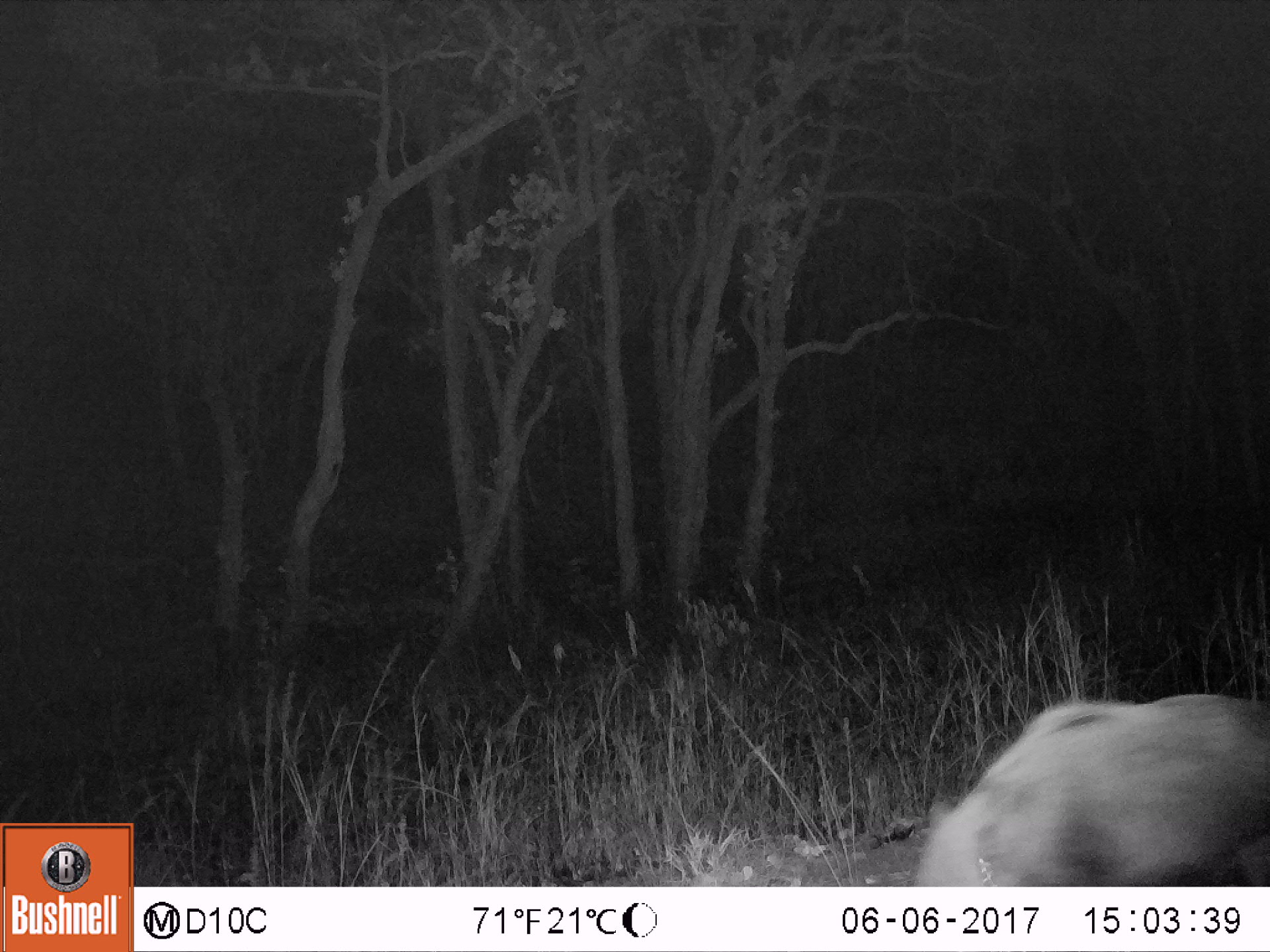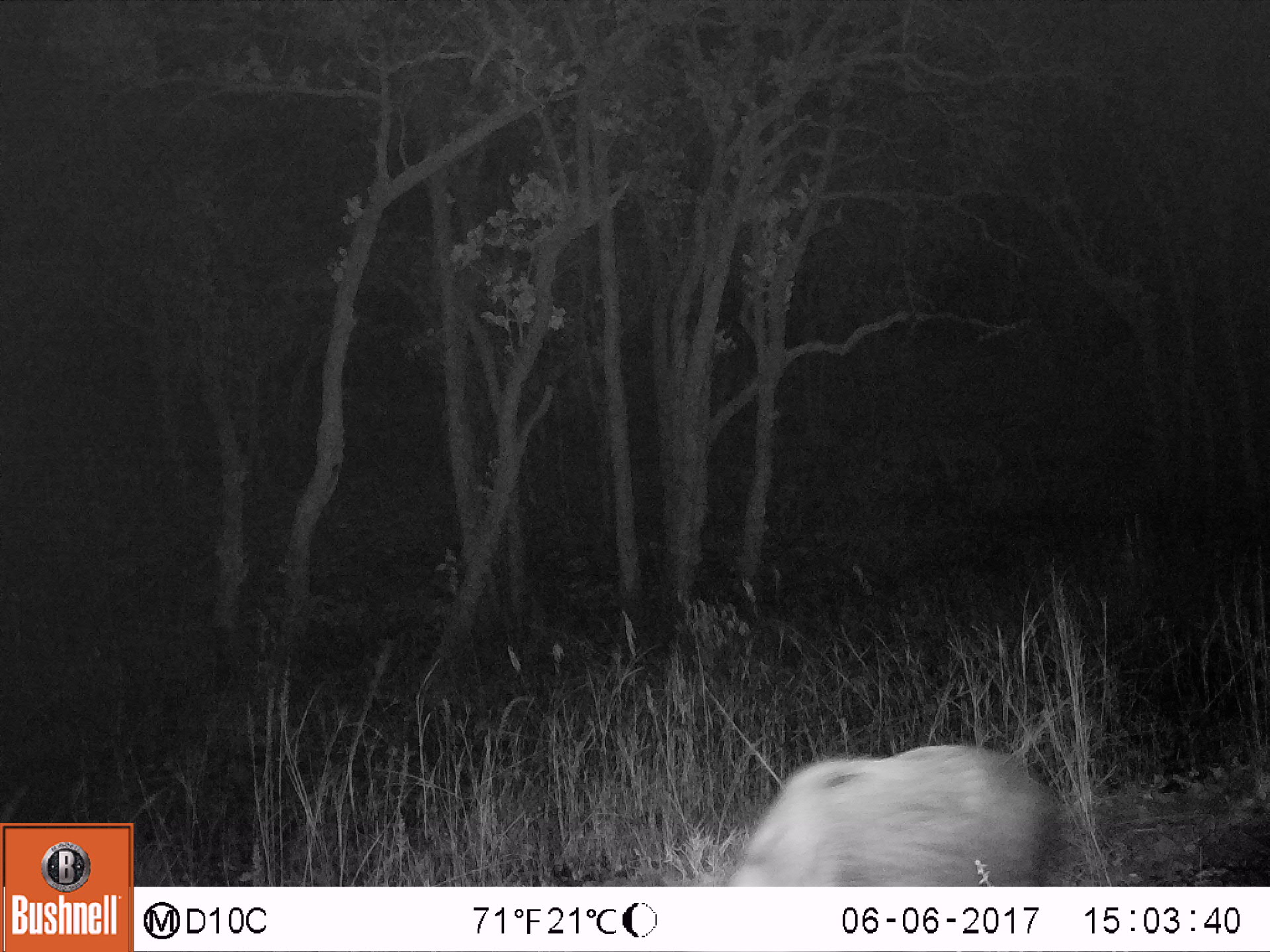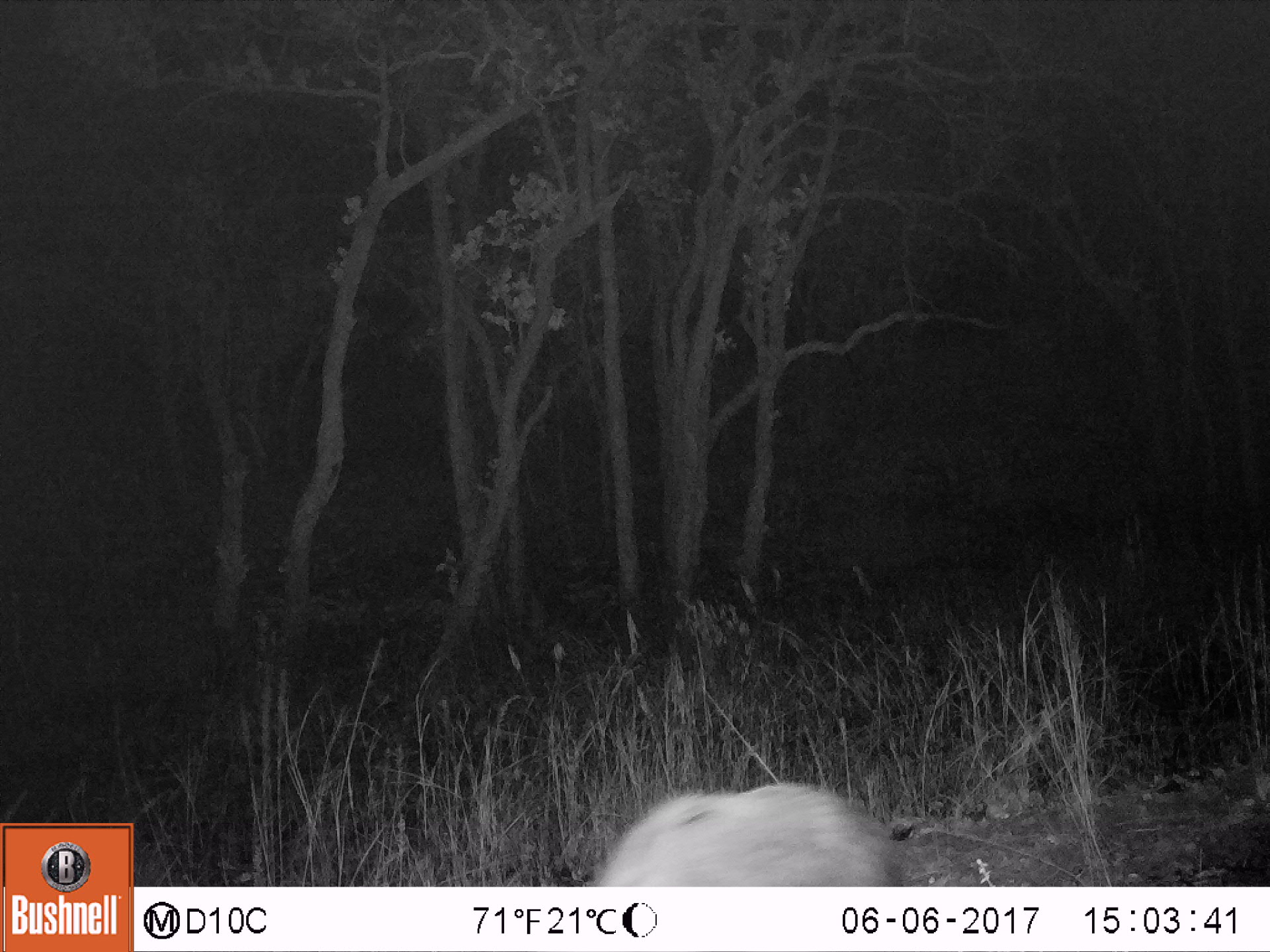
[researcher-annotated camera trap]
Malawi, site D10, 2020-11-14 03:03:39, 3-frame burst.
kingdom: Animalia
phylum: Chordata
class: Mammalia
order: Artiodactyla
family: Suidae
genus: Potamochoerus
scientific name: Potamochoerus larvatus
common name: bushpig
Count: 1.